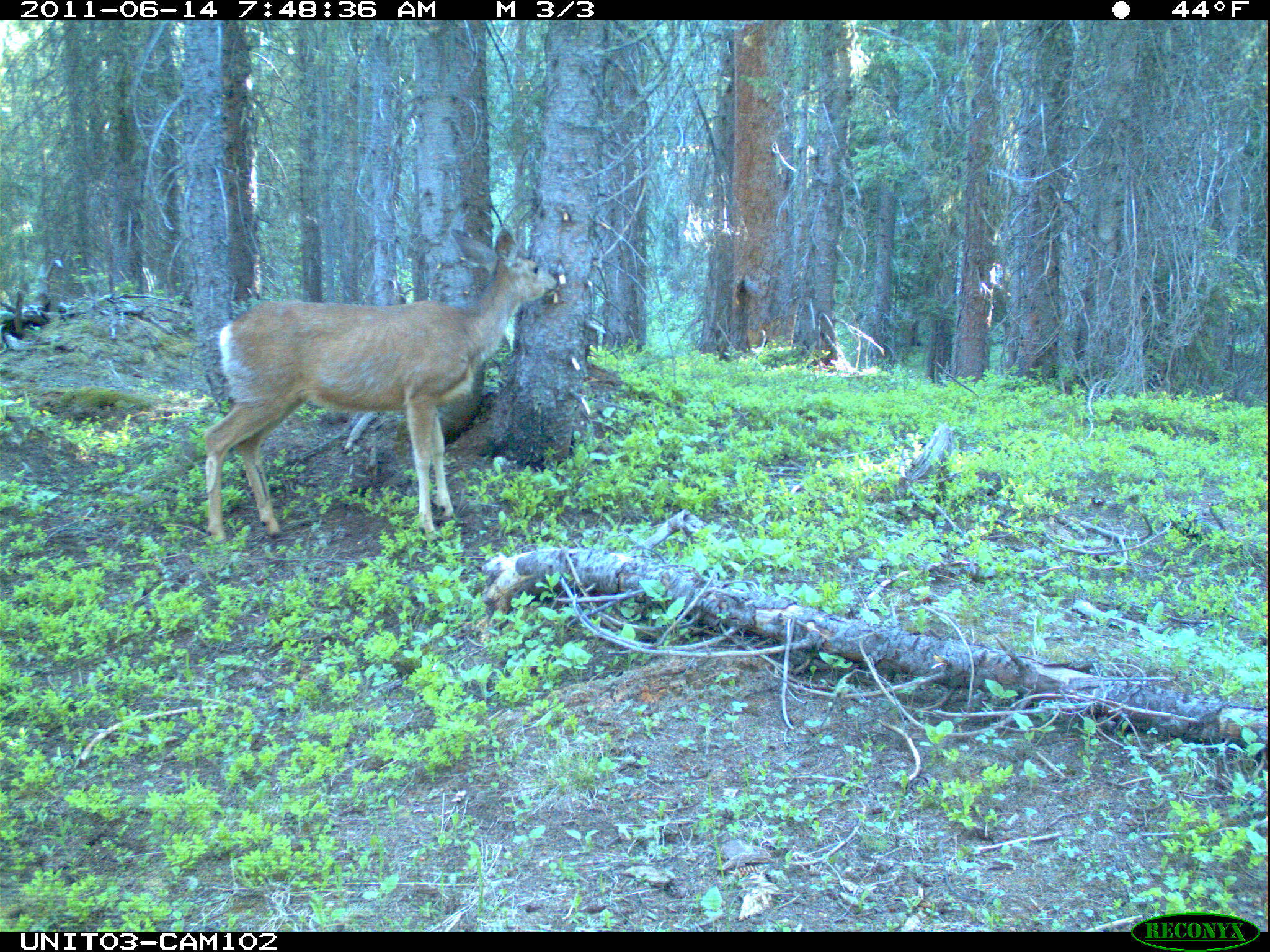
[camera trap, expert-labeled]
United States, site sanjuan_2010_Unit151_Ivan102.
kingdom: Animalia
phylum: Chordata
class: Mammalia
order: Artiodactyla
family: Cervidae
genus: Odocoileus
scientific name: Odocoileus hemionus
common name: mule deer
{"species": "Odocoileus hemionus (mule deer)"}